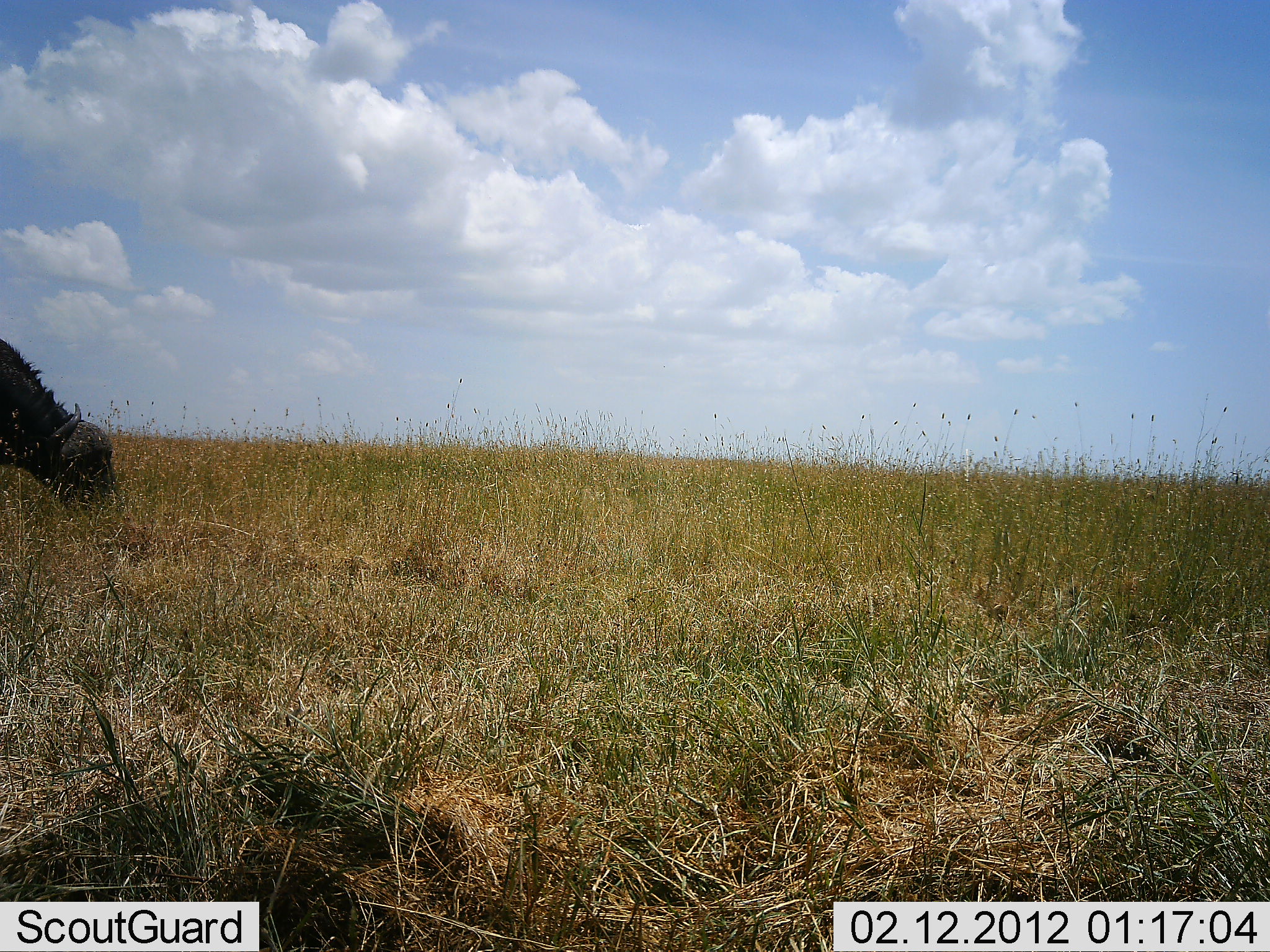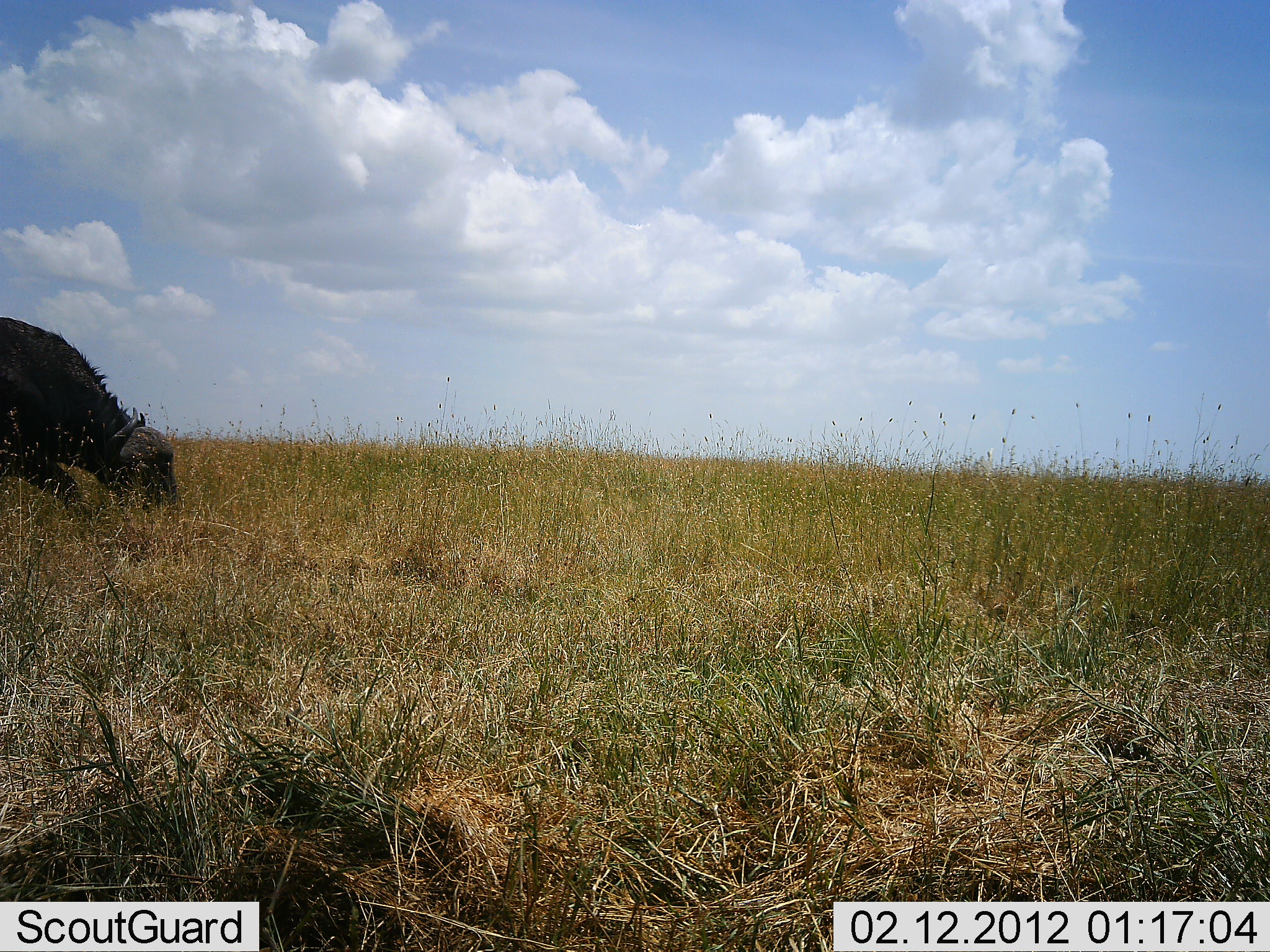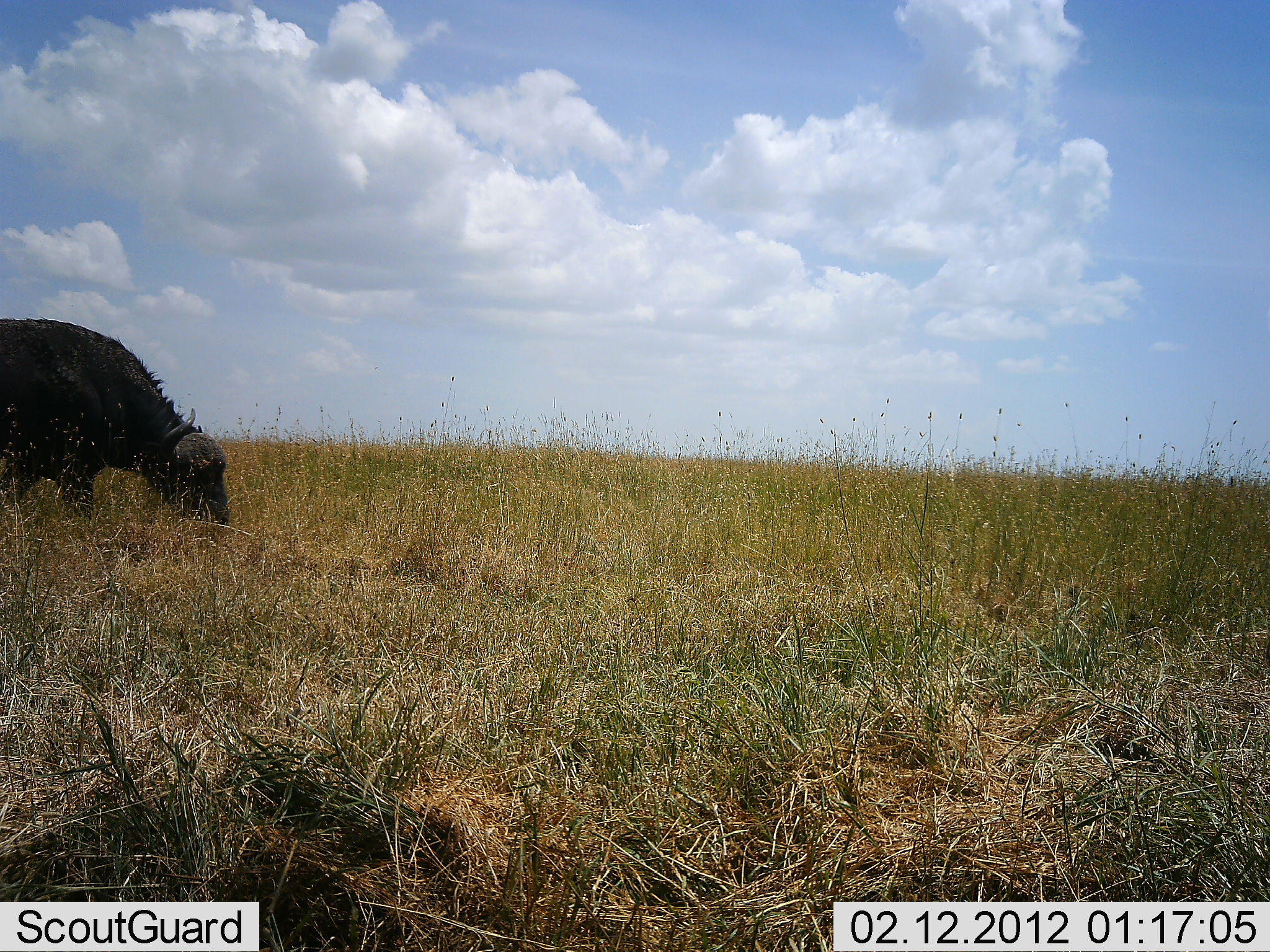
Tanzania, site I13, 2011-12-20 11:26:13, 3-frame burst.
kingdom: Animalia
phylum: Chordata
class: Mammalia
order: Artiodactyla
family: Bovidae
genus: Syncerus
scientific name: Syncerus caffer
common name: cape buffalo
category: buffalo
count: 1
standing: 5%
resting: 0%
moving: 74%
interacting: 0%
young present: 0%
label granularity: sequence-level